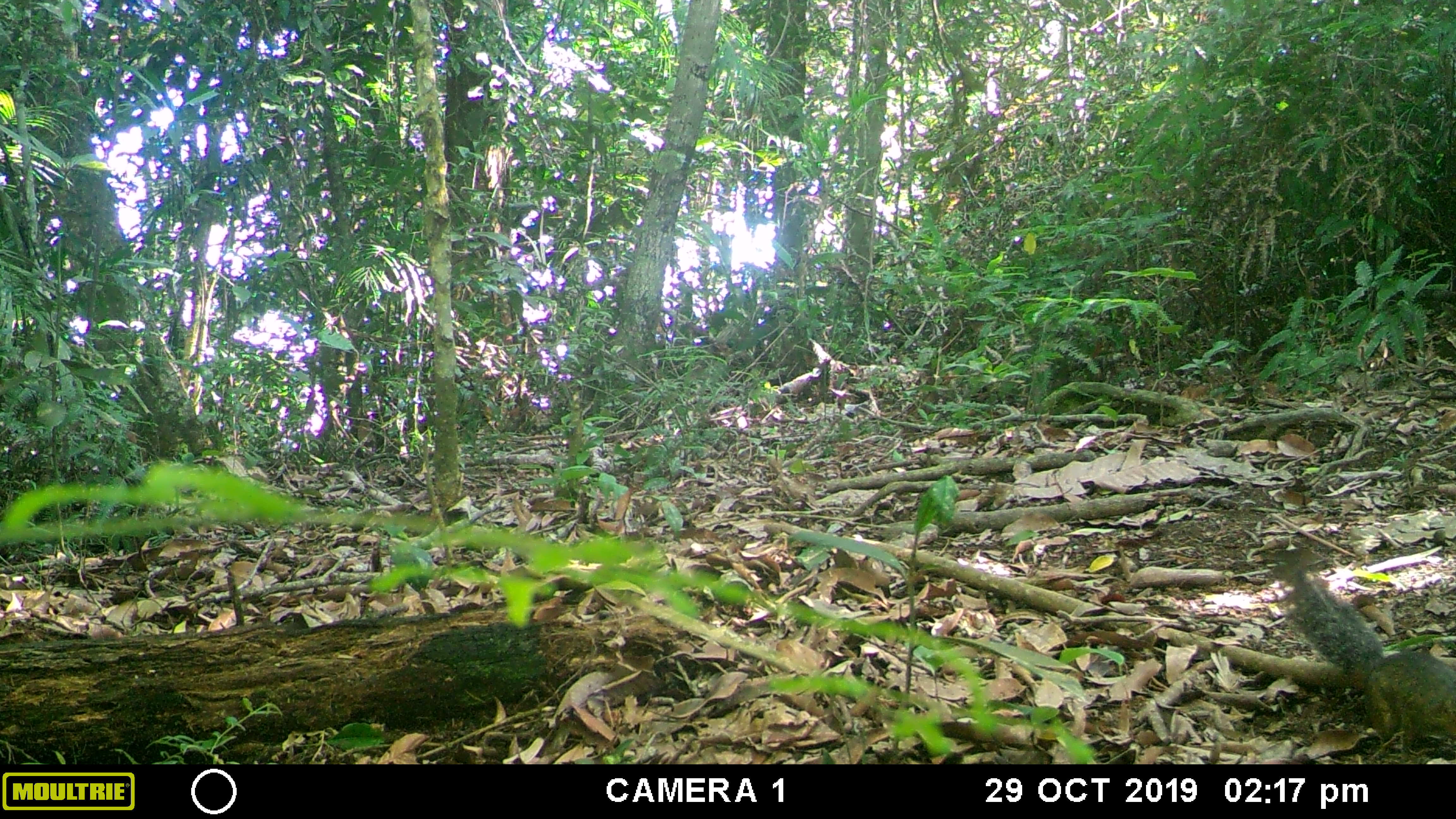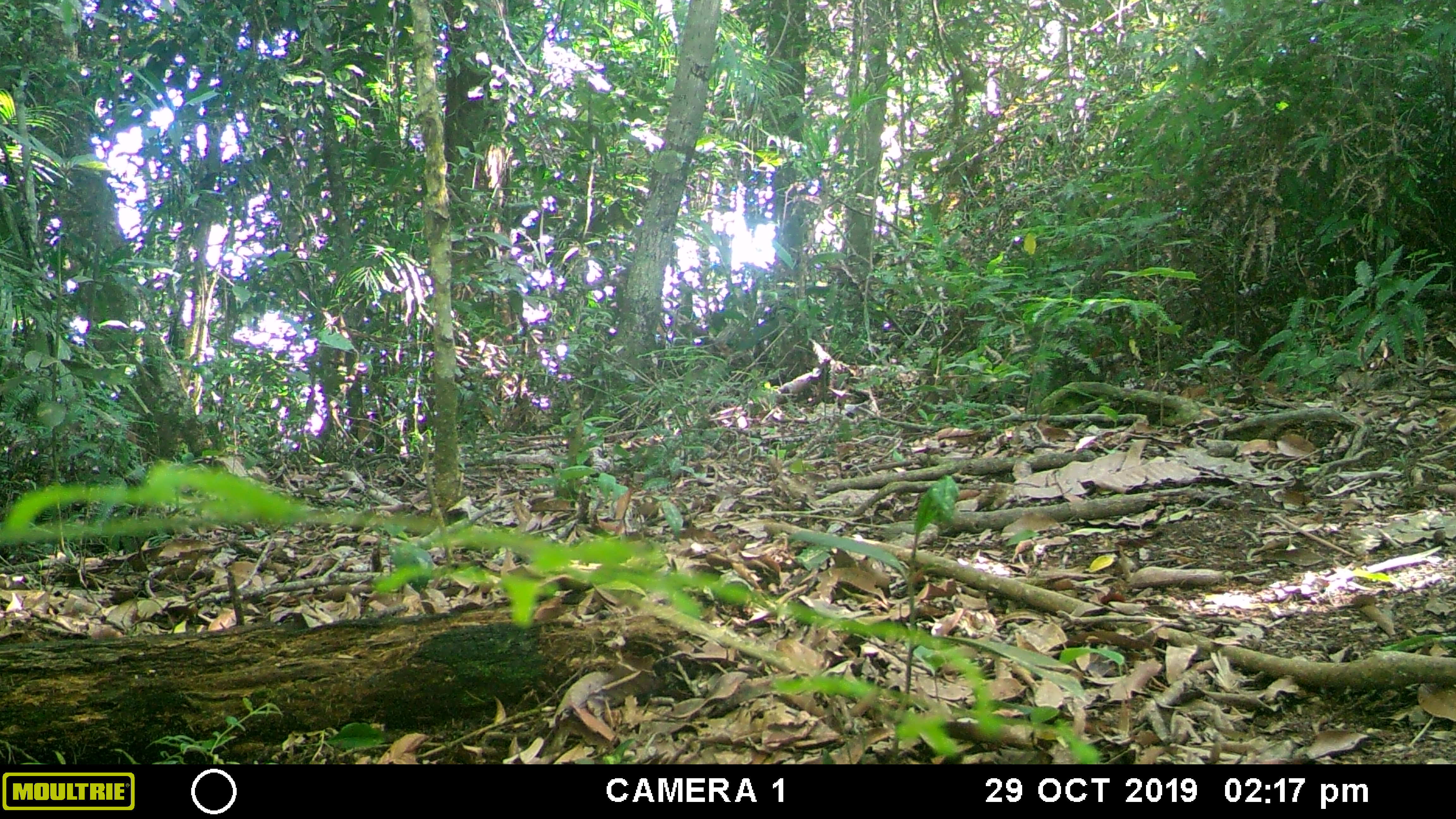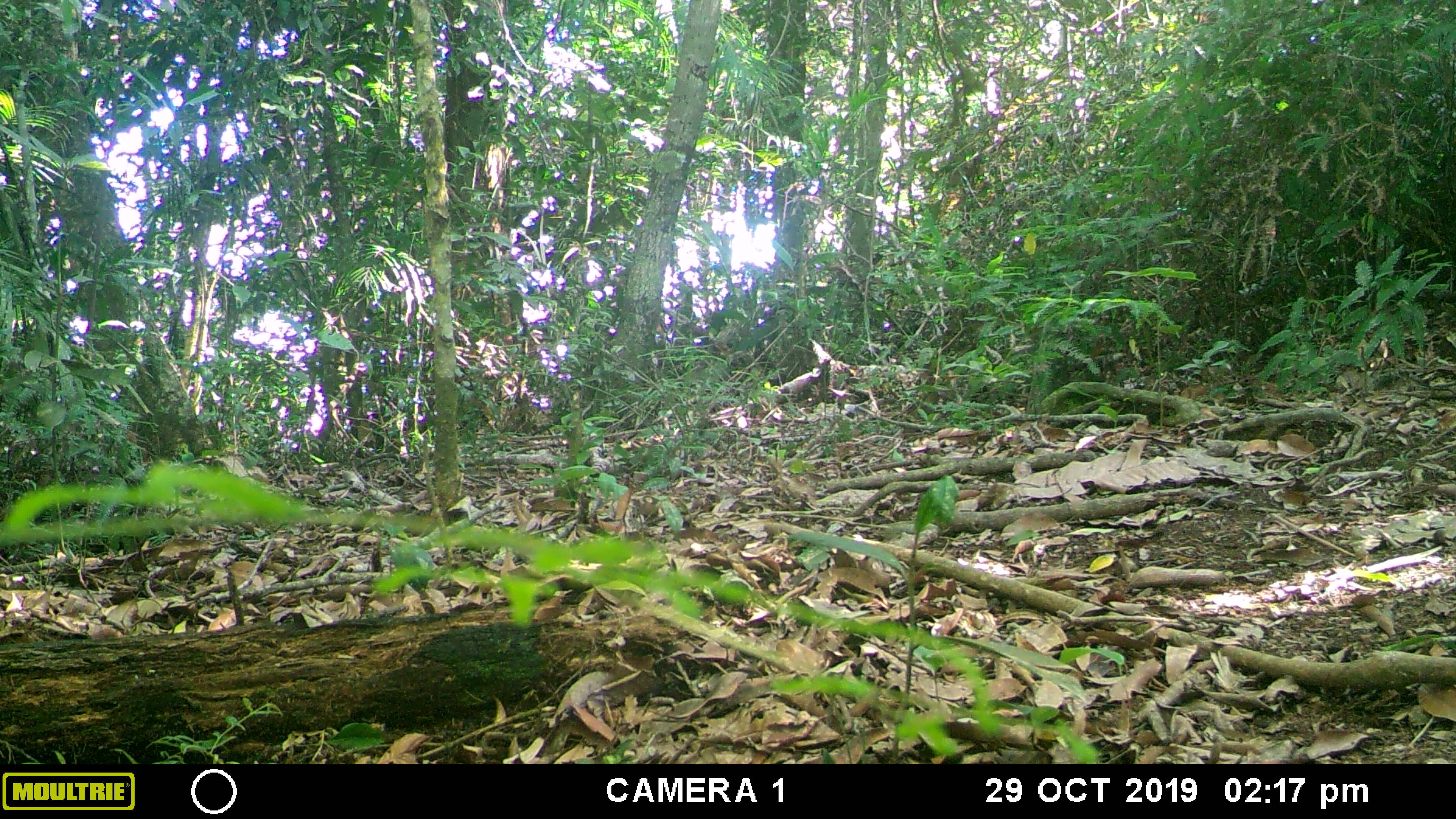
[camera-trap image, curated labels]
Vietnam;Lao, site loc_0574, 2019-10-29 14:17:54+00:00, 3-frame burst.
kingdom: Animalia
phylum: Chordata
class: Mammalia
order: Rodentia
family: Sciuridae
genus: Dremomys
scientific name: Dremomys rufigenis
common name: red-cheeked squirrel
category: red cheeked squirrel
Red cheeked squirrel (red-cheeked squirrel) (Dremomys rufigenis). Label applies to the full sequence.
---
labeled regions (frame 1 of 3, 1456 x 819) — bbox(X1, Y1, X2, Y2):
red cheeked squirrel: bbox(1261, 547, 1455, 762)